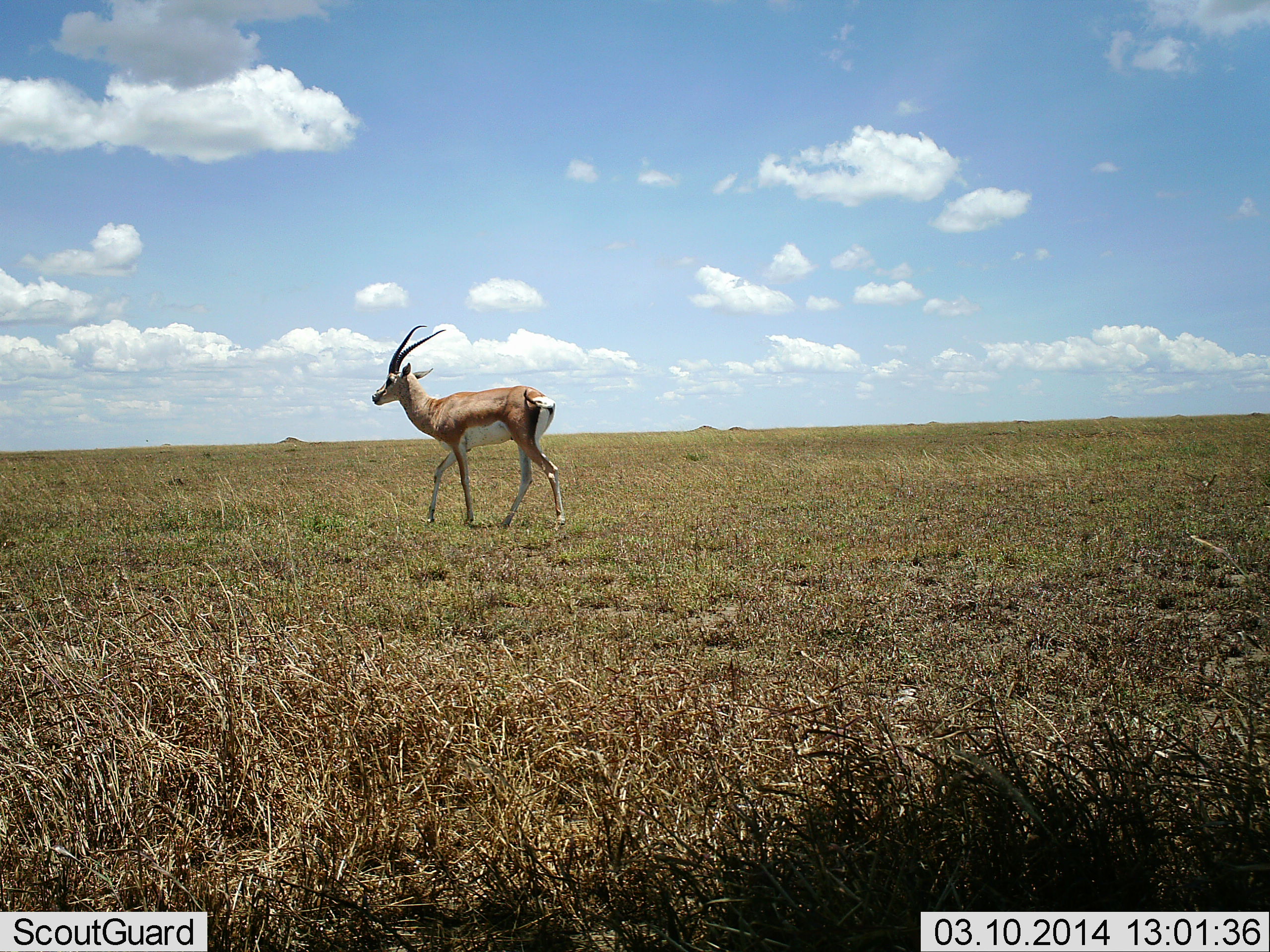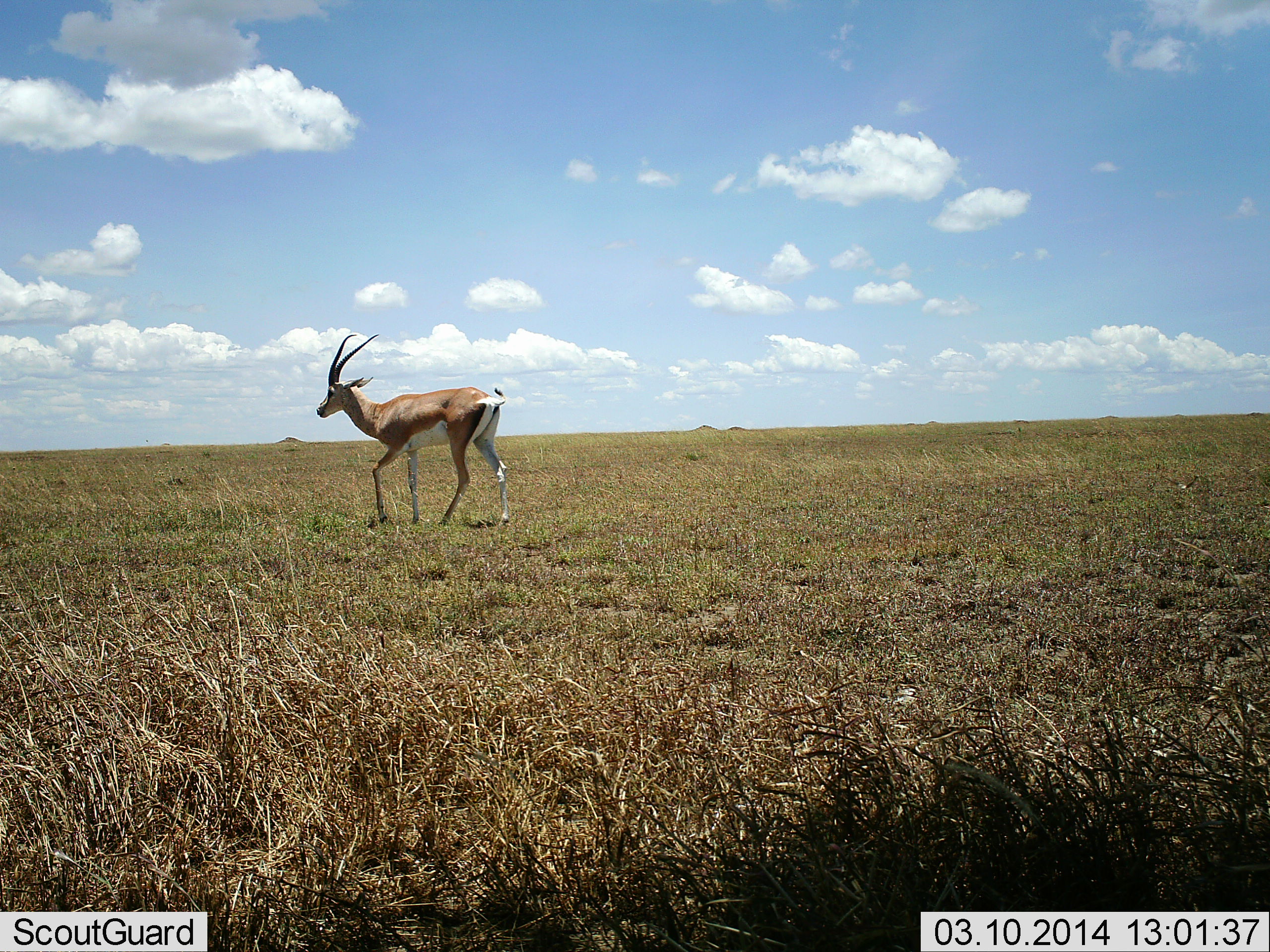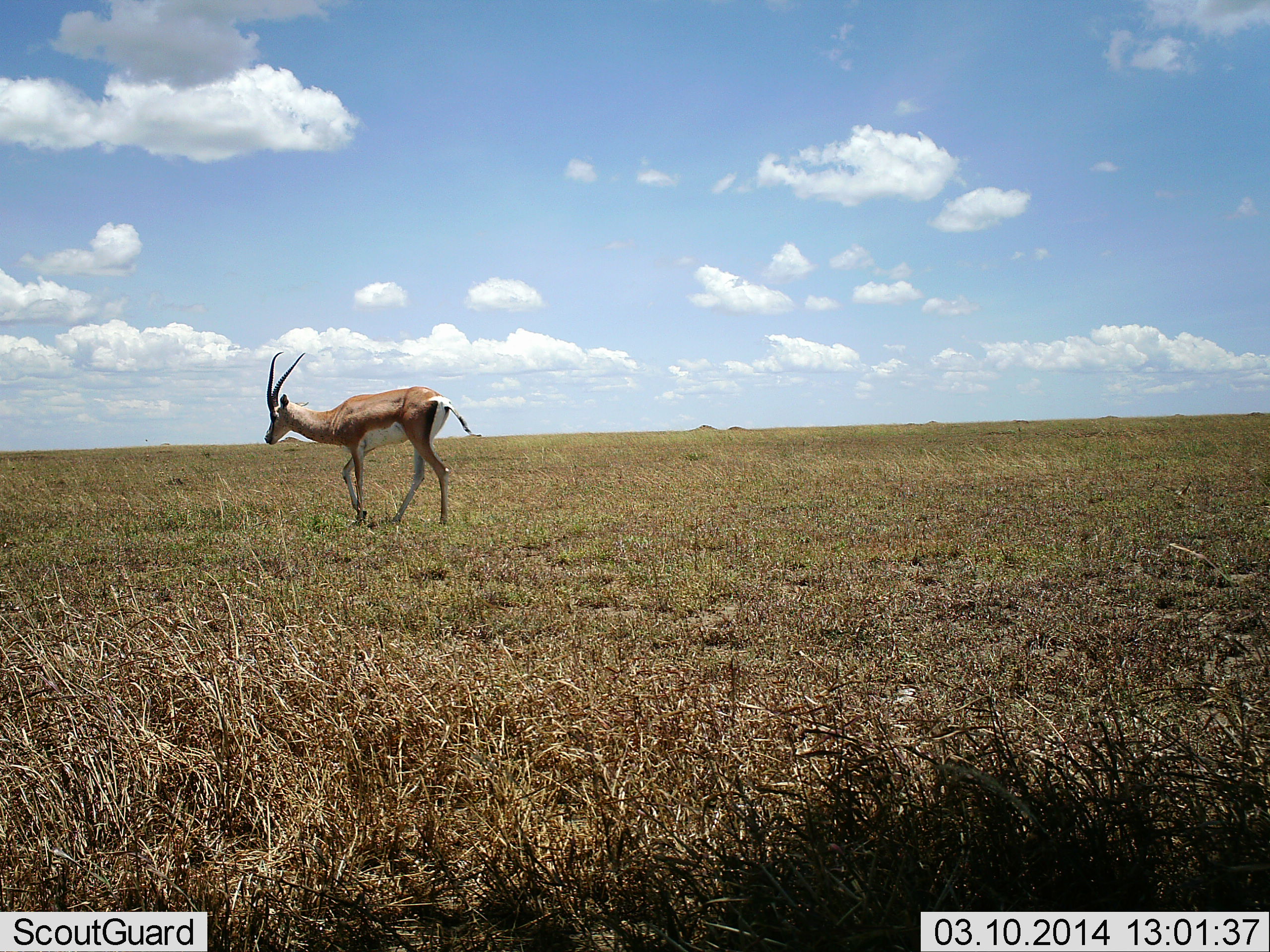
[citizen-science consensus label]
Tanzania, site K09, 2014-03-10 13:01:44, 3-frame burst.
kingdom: Animalia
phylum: Chordata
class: Mammalia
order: Artiodactyla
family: Bovidae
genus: Nanger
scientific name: Nanger granti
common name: grant's gazelle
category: gazellegrants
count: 1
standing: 11%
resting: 0%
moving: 89%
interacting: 0%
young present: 0%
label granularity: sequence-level